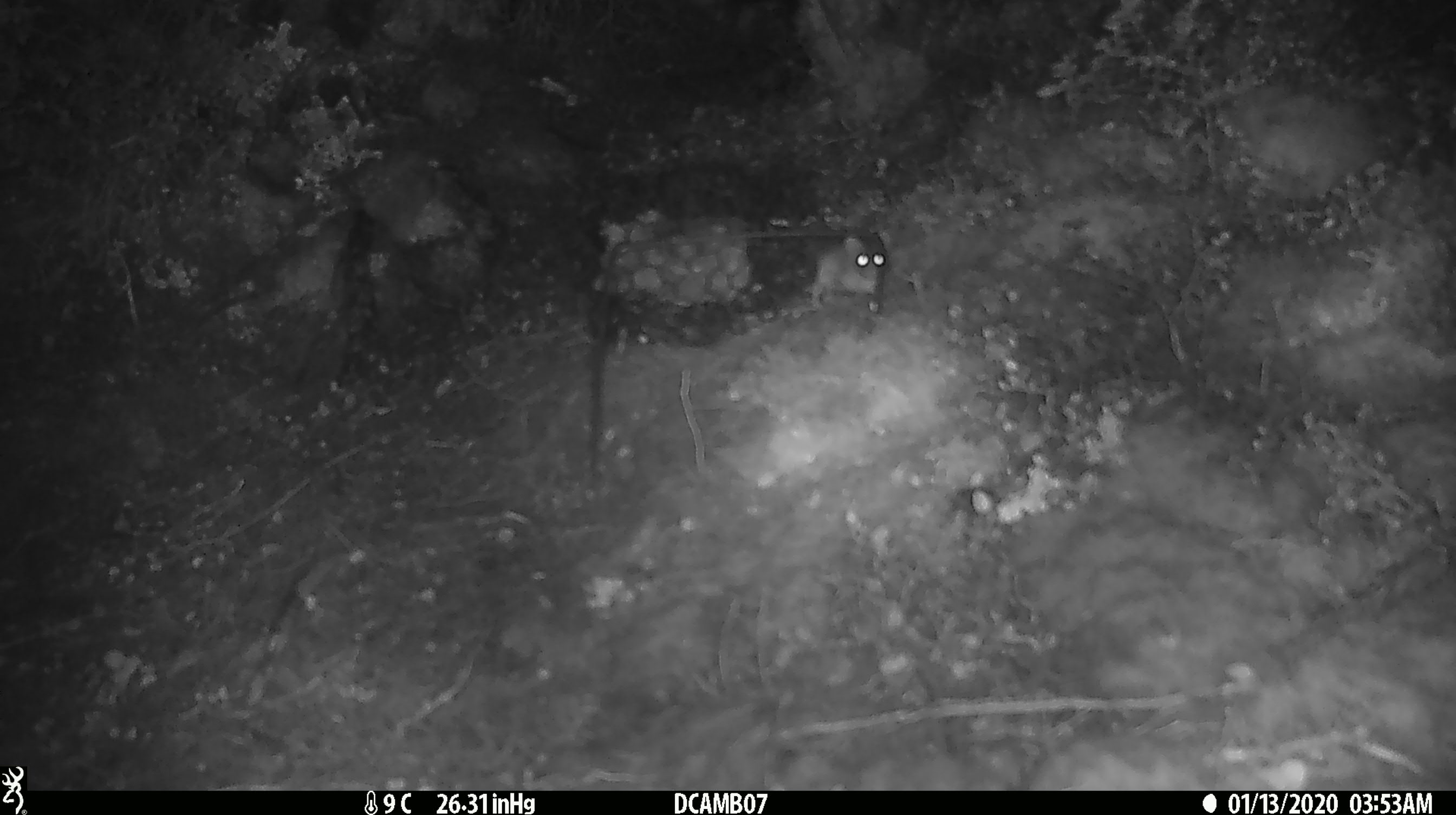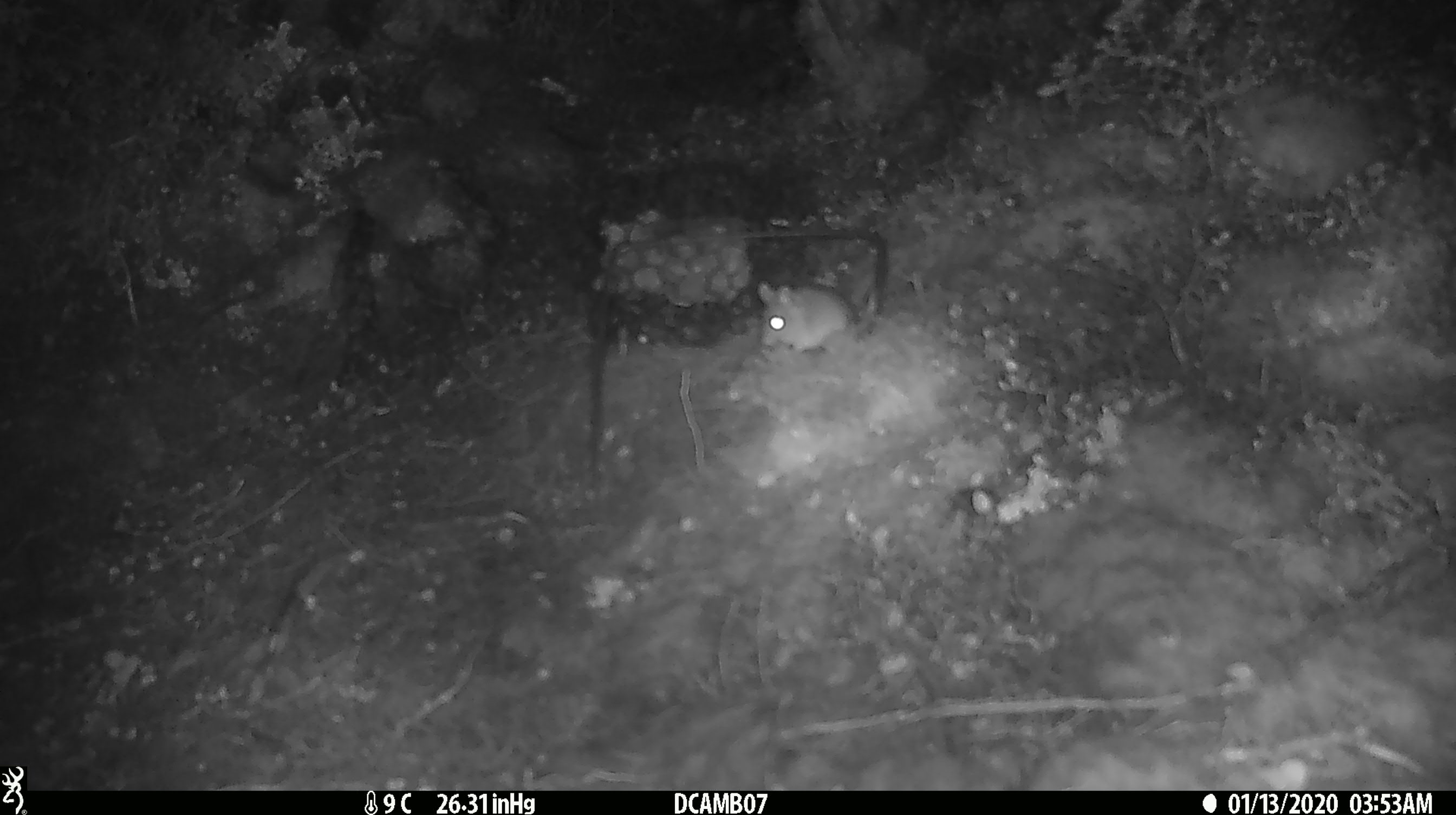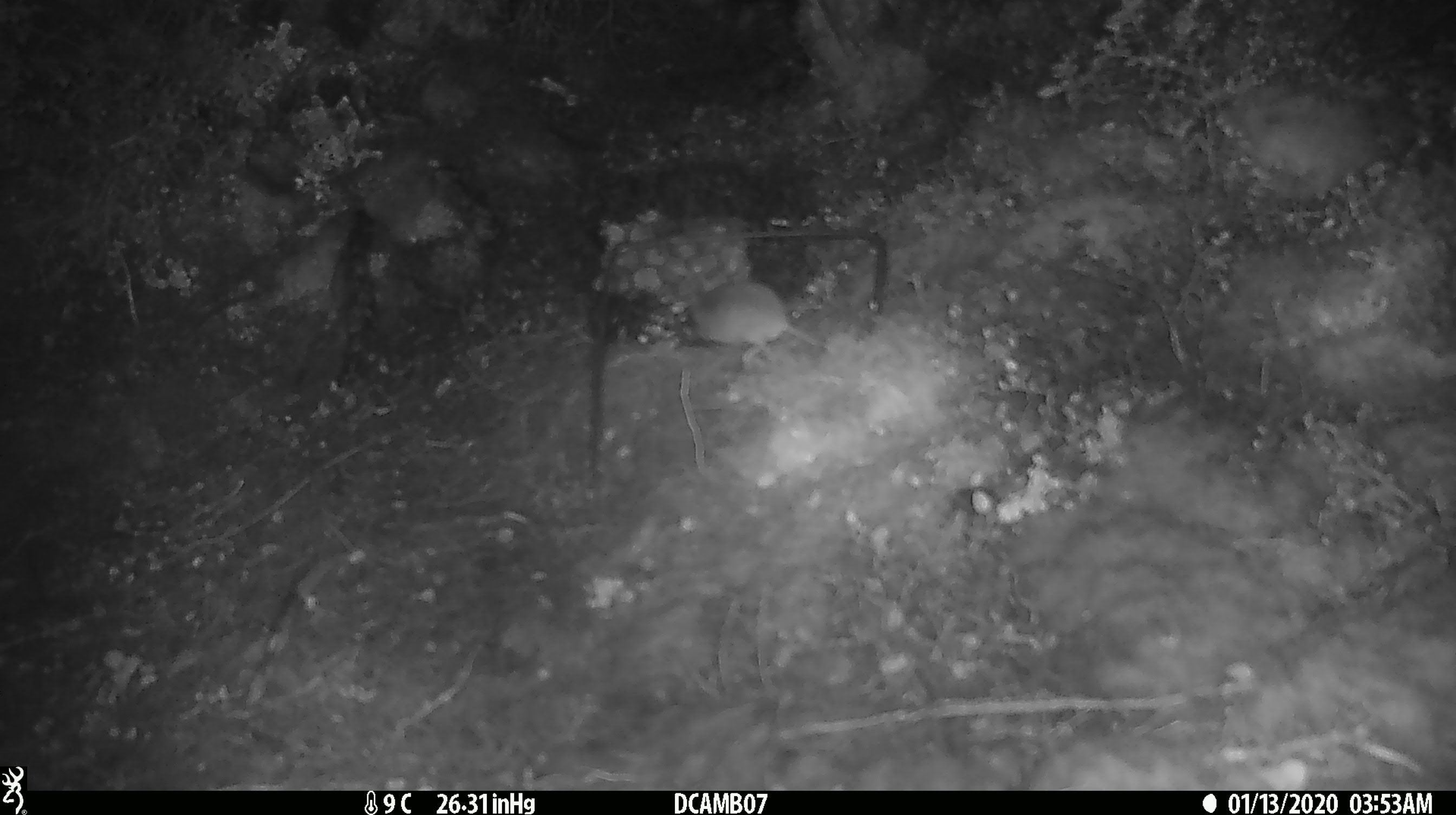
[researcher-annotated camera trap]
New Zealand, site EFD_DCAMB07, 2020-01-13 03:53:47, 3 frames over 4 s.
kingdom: Animalia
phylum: Chordata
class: Mammalia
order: Rodentia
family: Muridae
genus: Mus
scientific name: Mus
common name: mouse